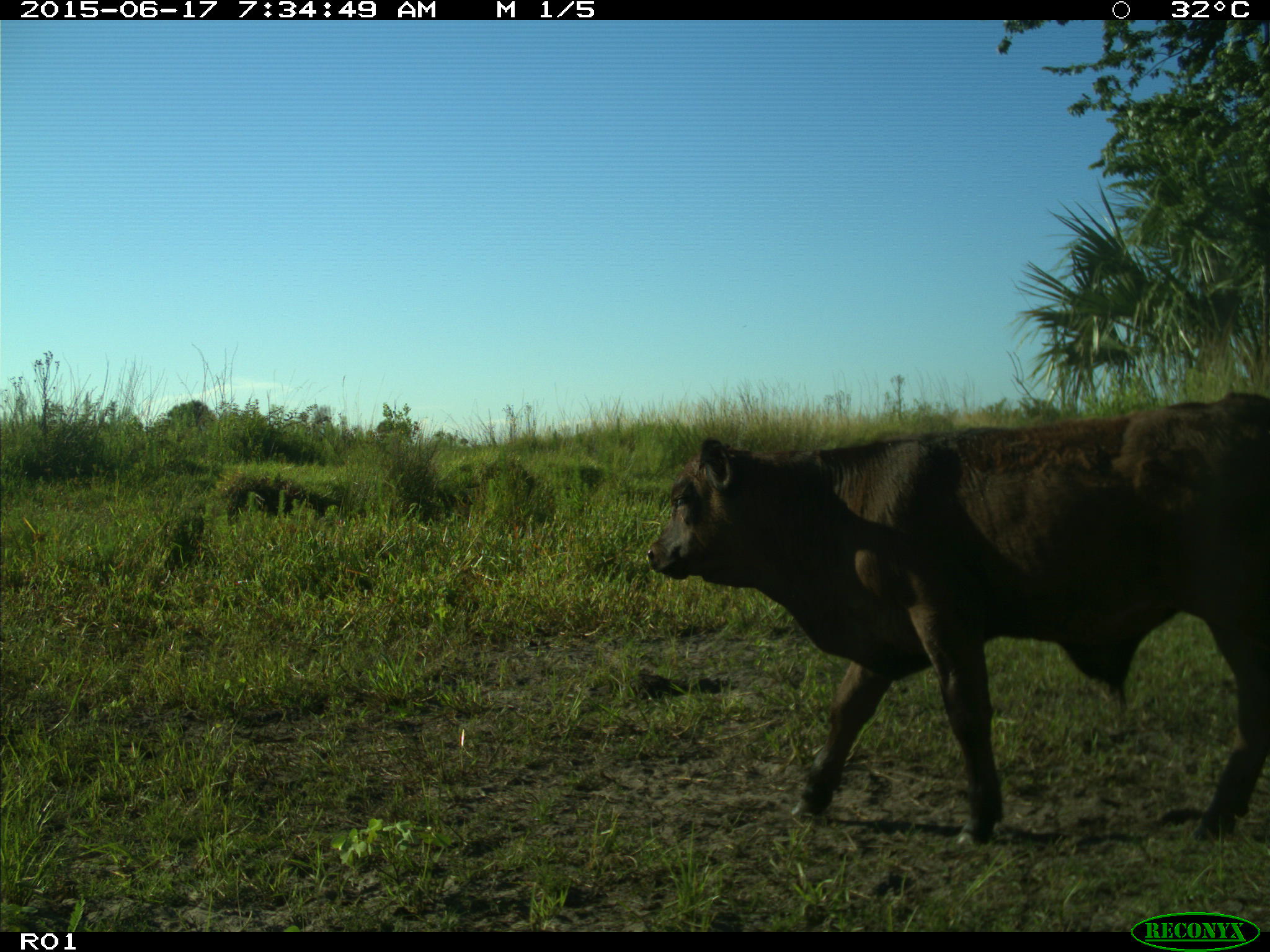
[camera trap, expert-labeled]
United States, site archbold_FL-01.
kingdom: Animalia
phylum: Chordata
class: Mammalia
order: Artiodactyla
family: Bovidae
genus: Bos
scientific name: Bos taurus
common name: domestic cow